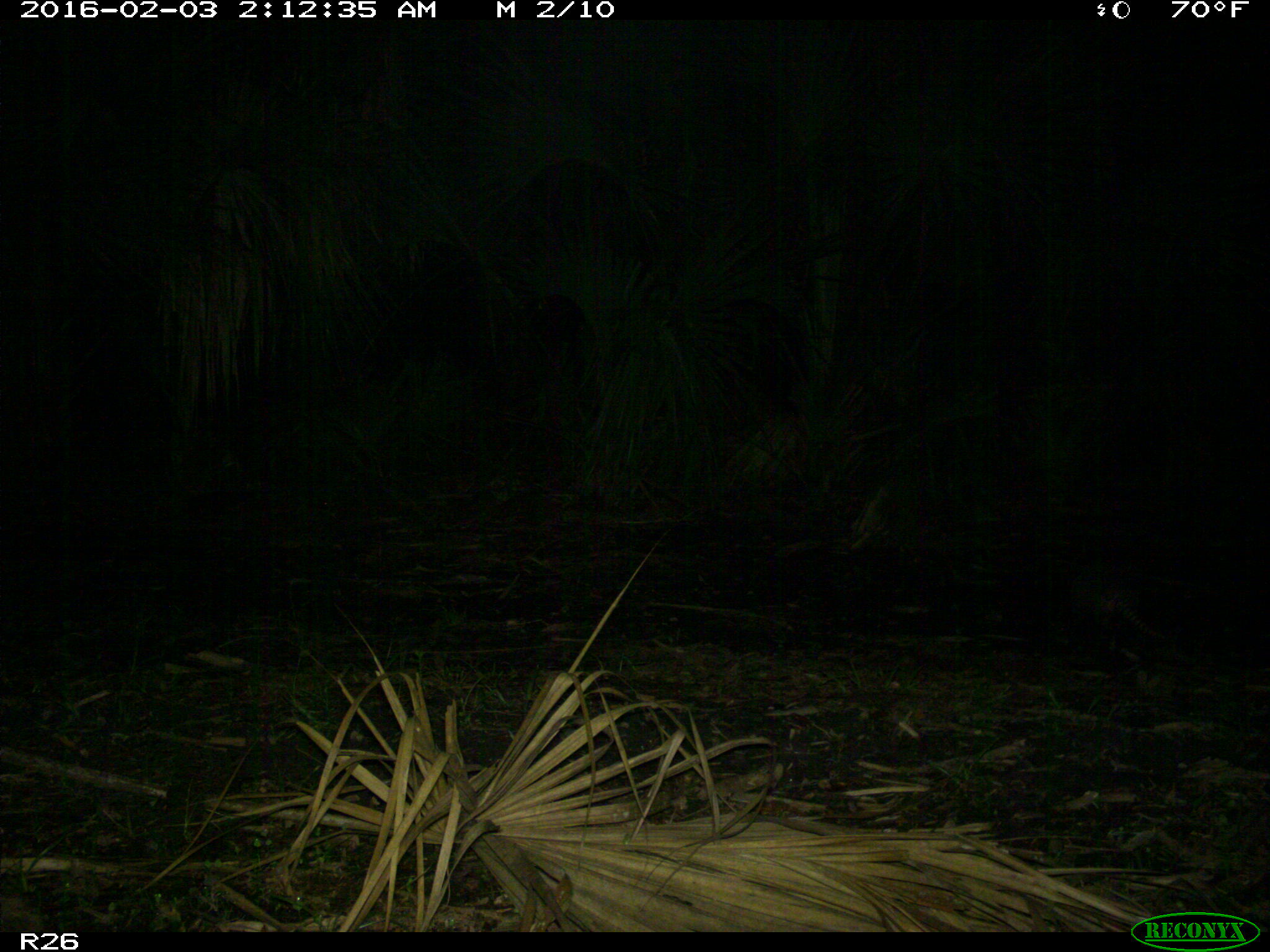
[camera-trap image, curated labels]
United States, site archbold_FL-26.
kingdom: Animalia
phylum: Chordata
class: Mammalia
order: Cingulata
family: Dasypodidae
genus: Dasypus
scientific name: Dasypus novemcinctus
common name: nine-banded armadillo